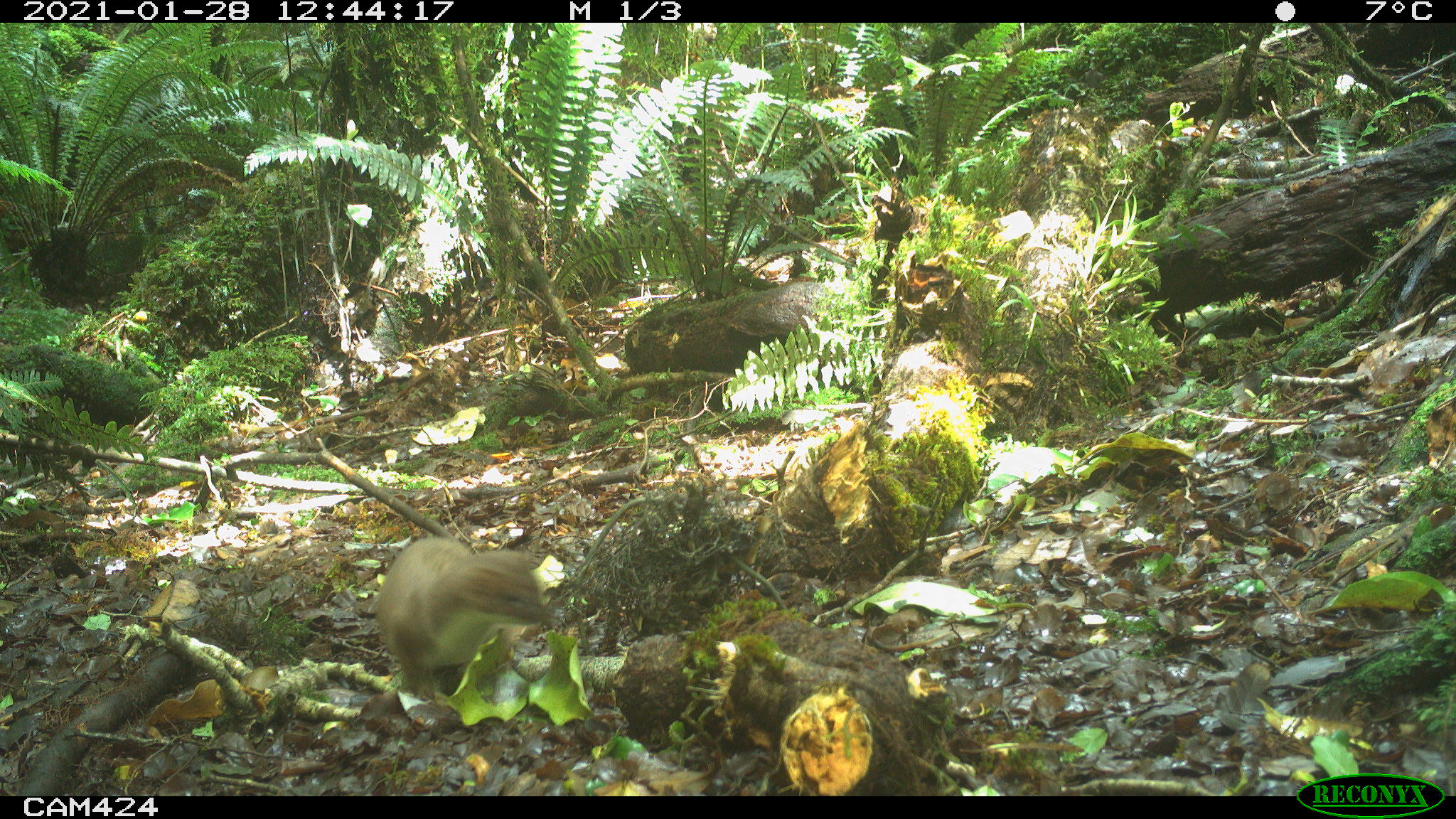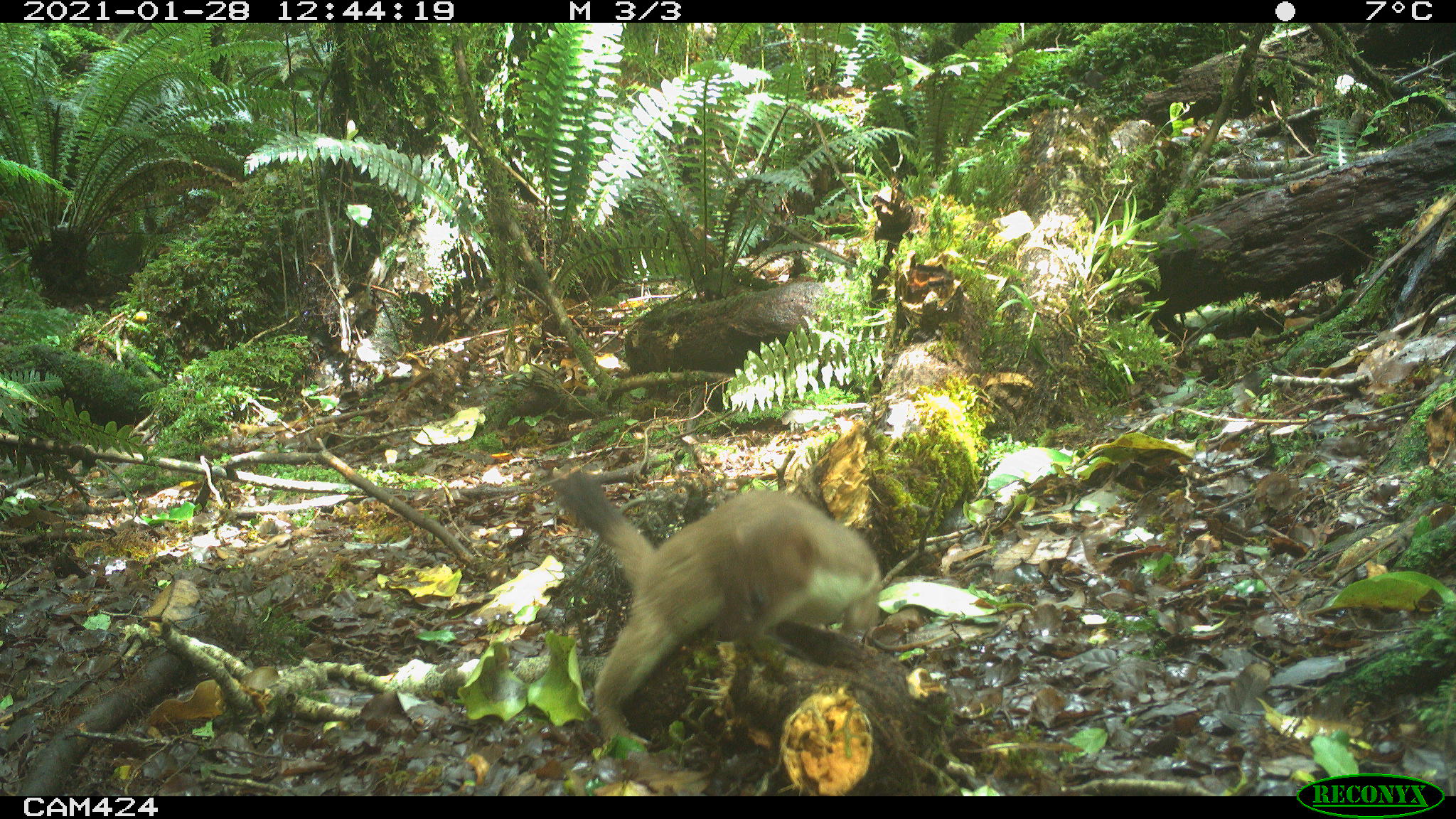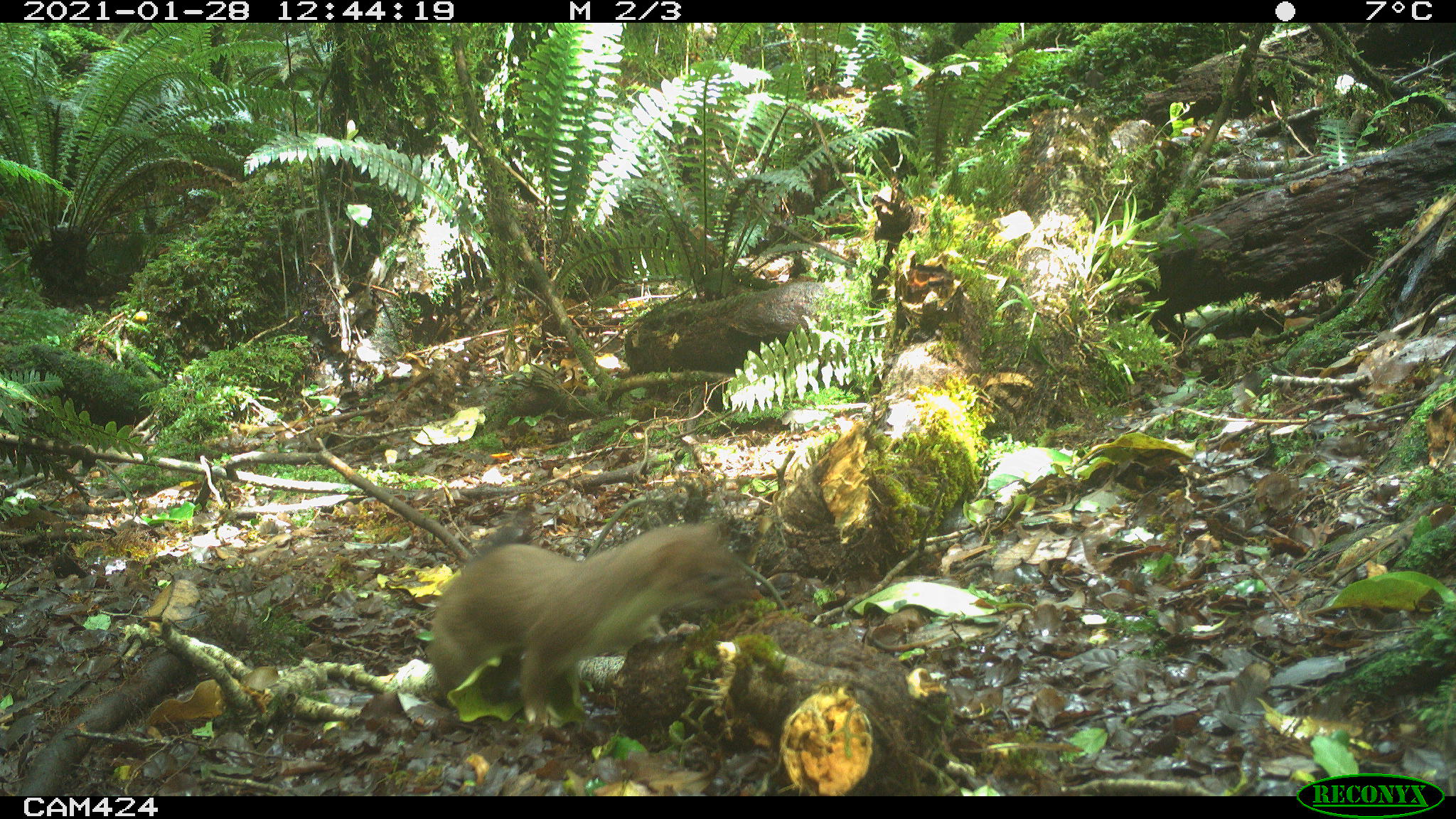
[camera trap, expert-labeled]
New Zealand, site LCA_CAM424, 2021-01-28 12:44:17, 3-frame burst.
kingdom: Animalia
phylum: Chordata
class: Mammalia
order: Carnivora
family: Mustelidae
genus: Mustela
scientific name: Mustela erminea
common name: stoat